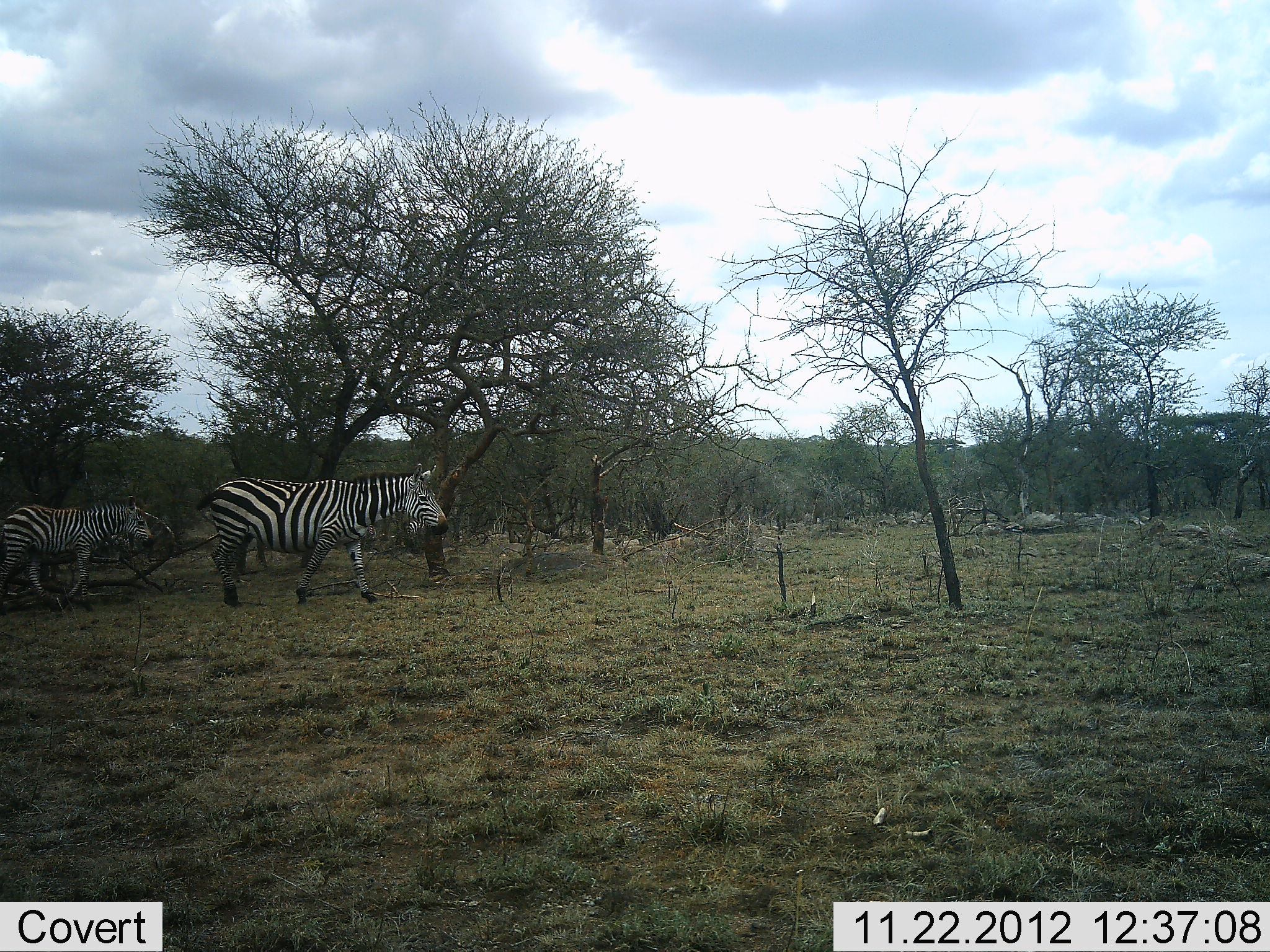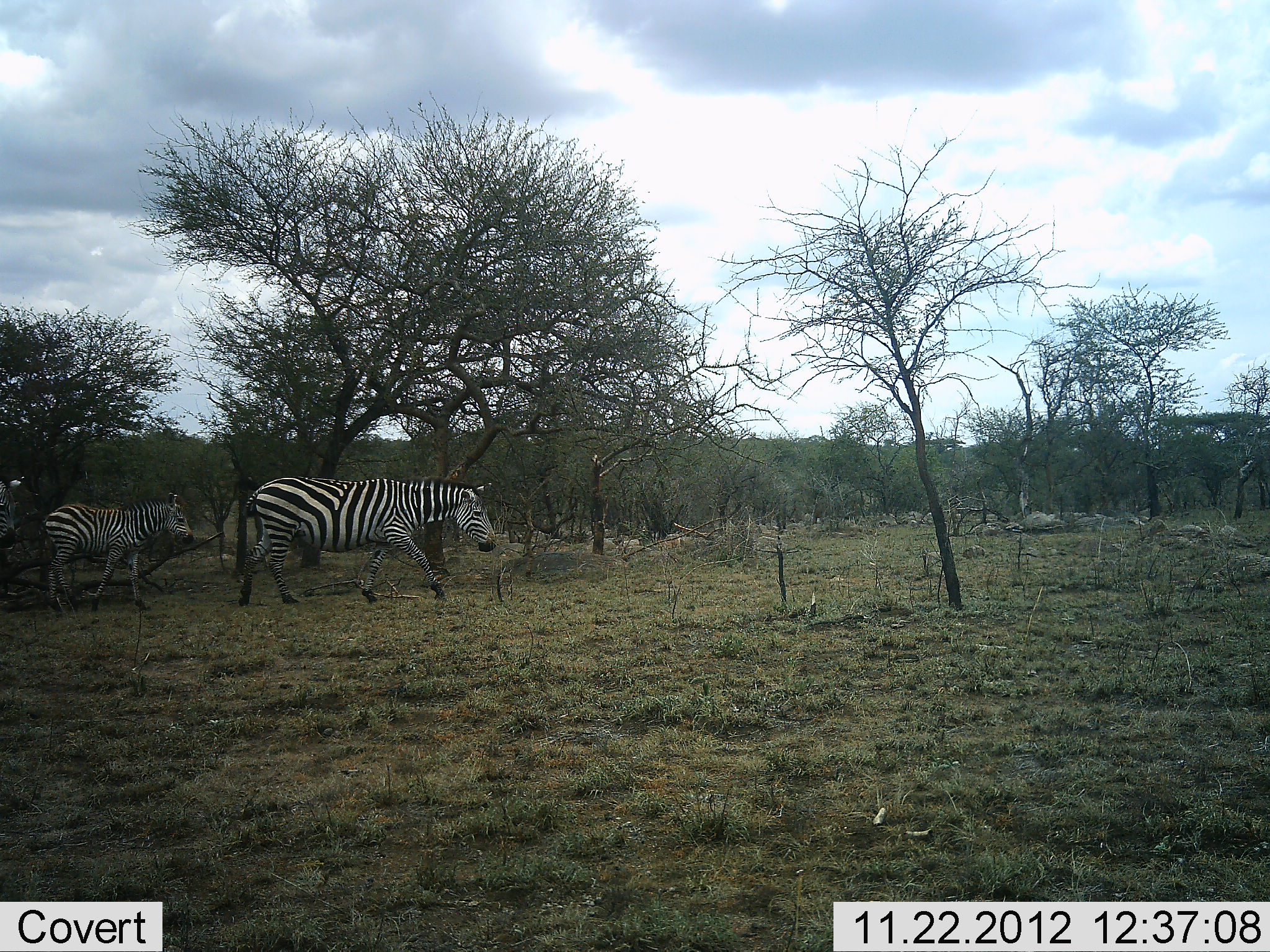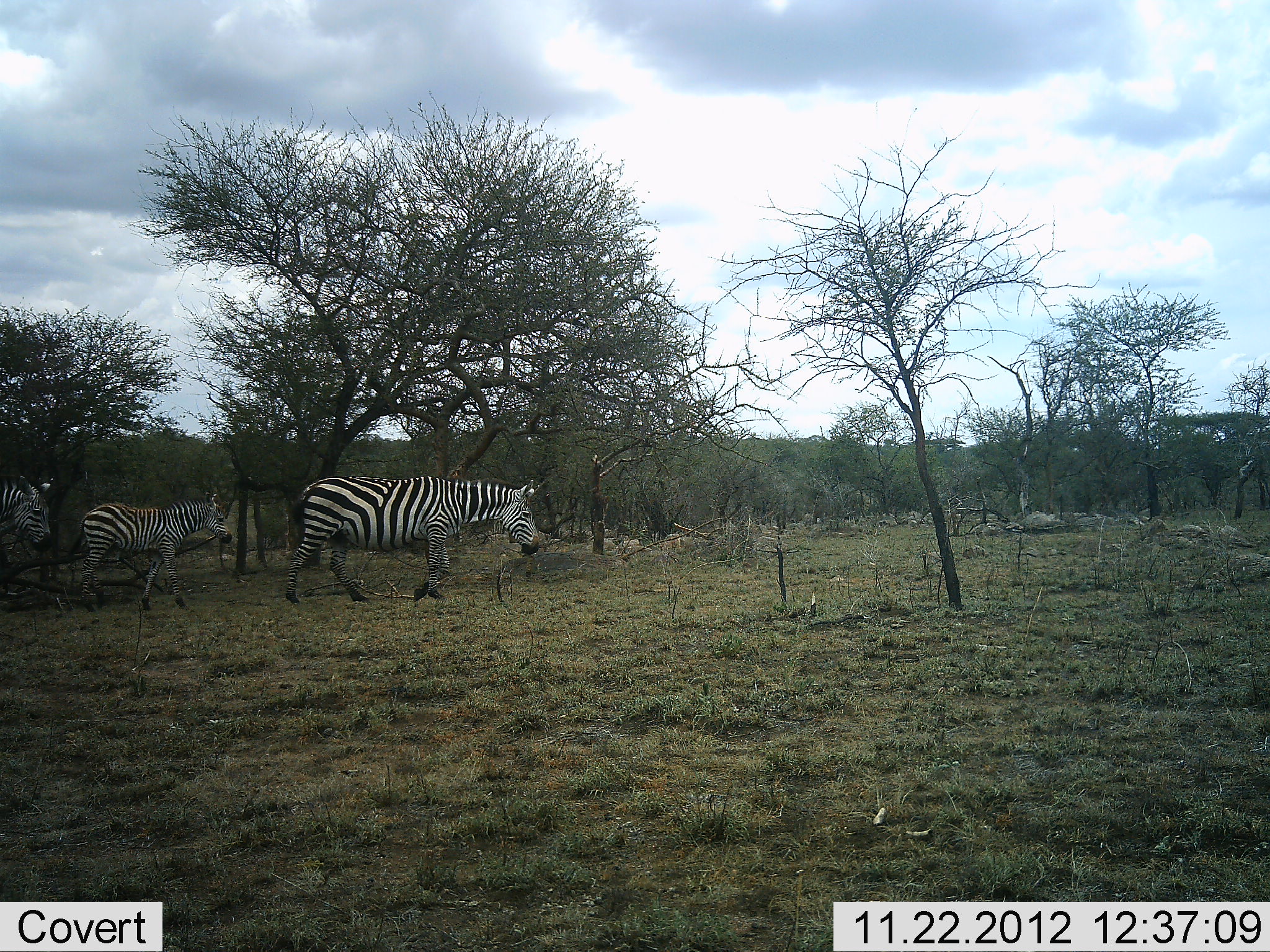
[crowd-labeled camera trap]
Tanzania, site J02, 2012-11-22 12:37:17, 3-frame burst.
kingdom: Animalia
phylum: Chordata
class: Mammalia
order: Perissodactyla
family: Equidae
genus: Equus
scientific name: Equus quagga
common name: plains zebra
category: zebra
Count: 2.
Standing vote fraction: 10%.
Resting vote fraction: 0%.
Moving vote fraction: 100%.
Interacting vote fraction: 0%.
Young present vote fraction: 5%.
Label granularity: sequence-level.